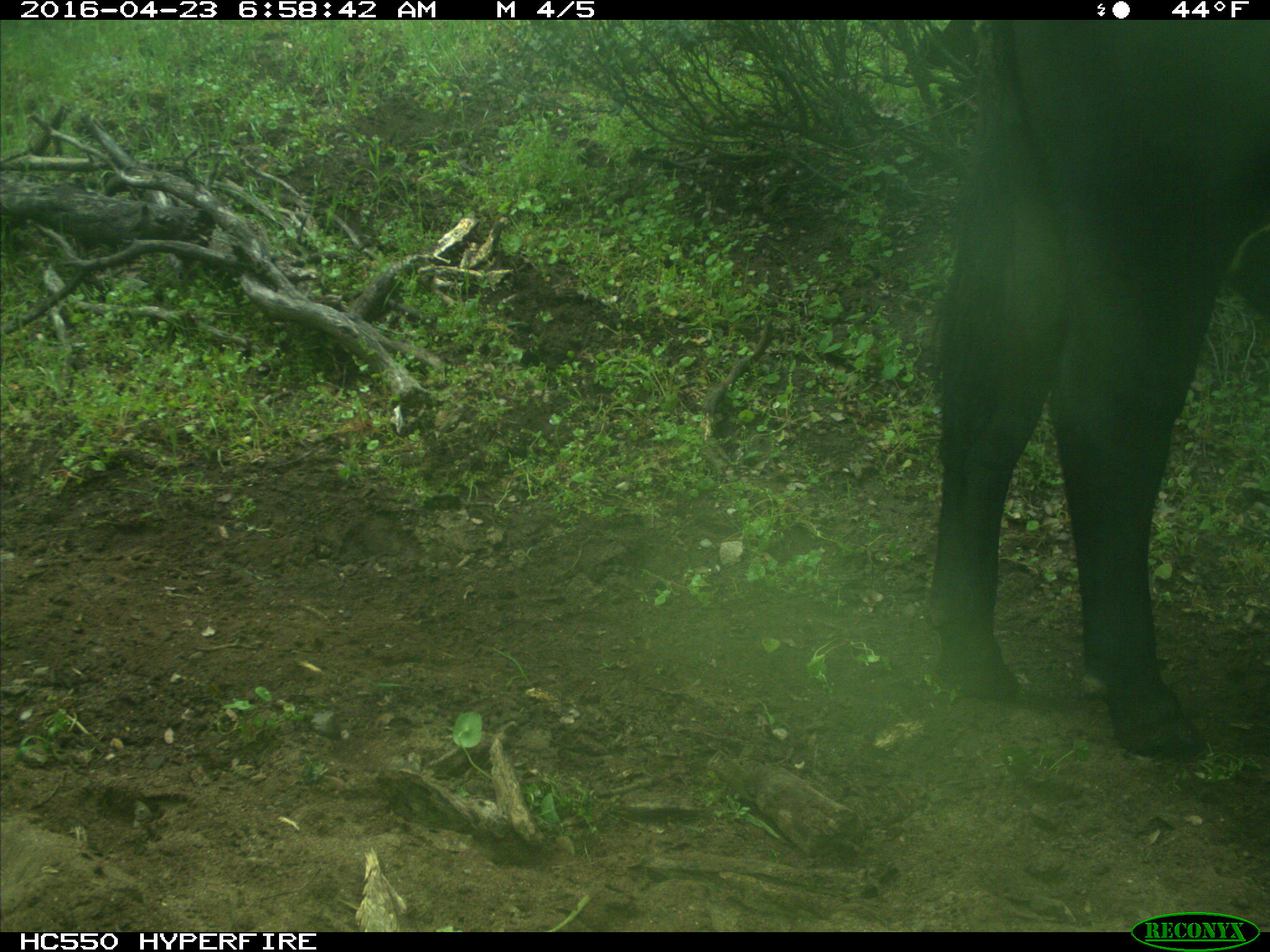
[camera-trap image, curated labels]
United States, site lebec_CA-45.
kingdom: Animalia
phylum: Chordata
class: Mammalia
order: Artiodactyla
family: Bovidae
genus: Bos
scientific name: Bos taurus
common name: domestic cow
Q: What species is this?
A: Bos taurus (domestic cow).